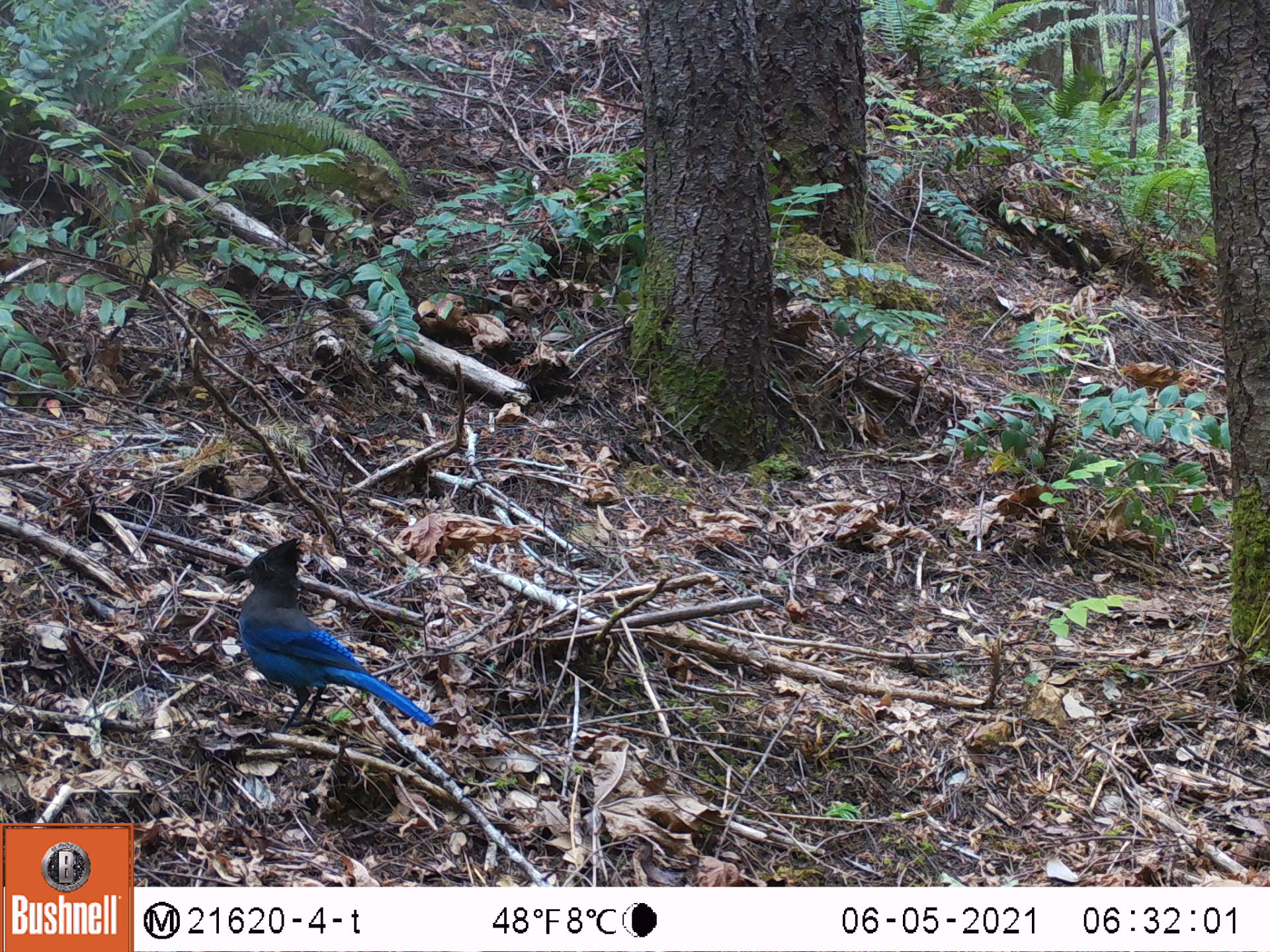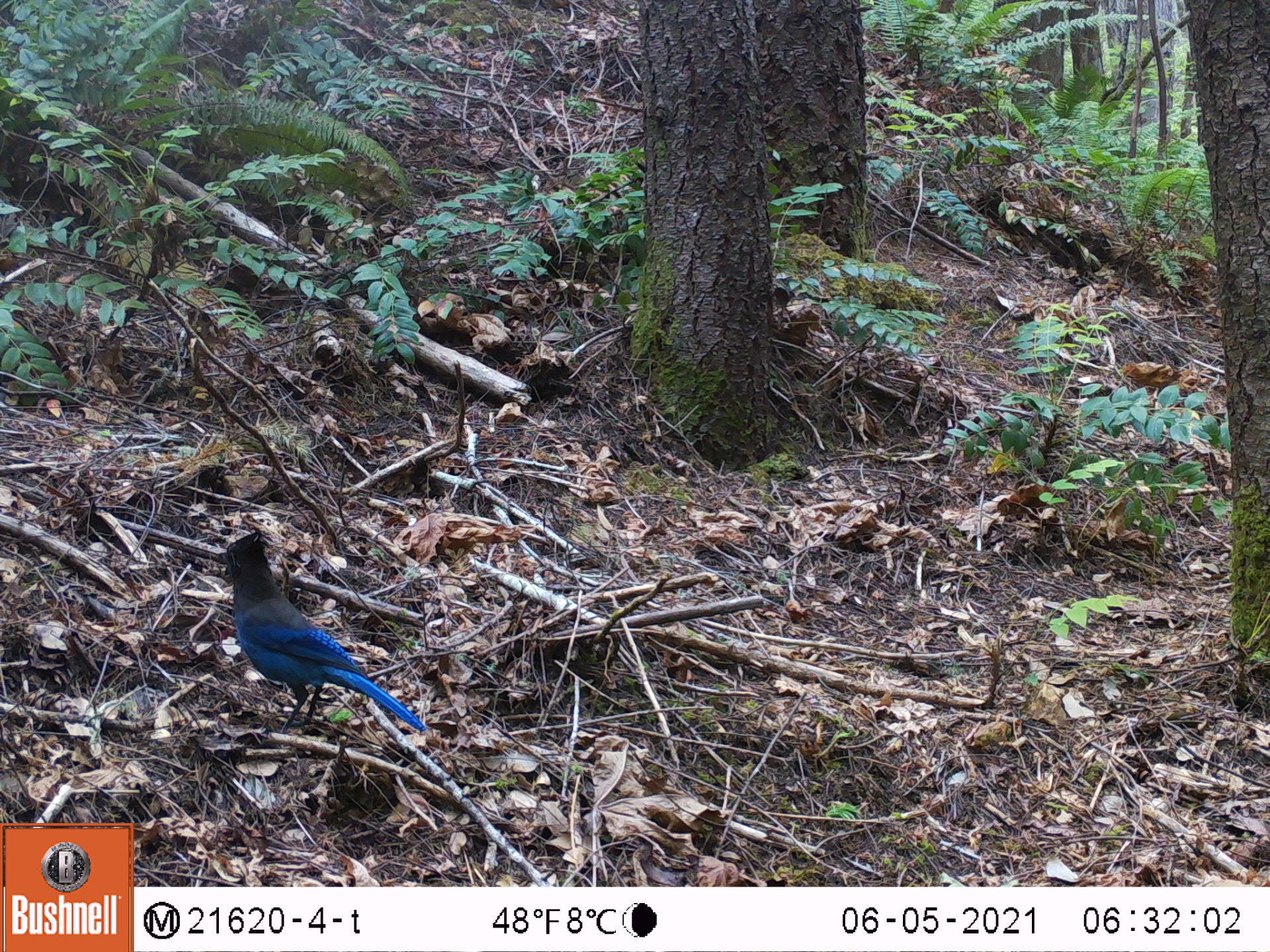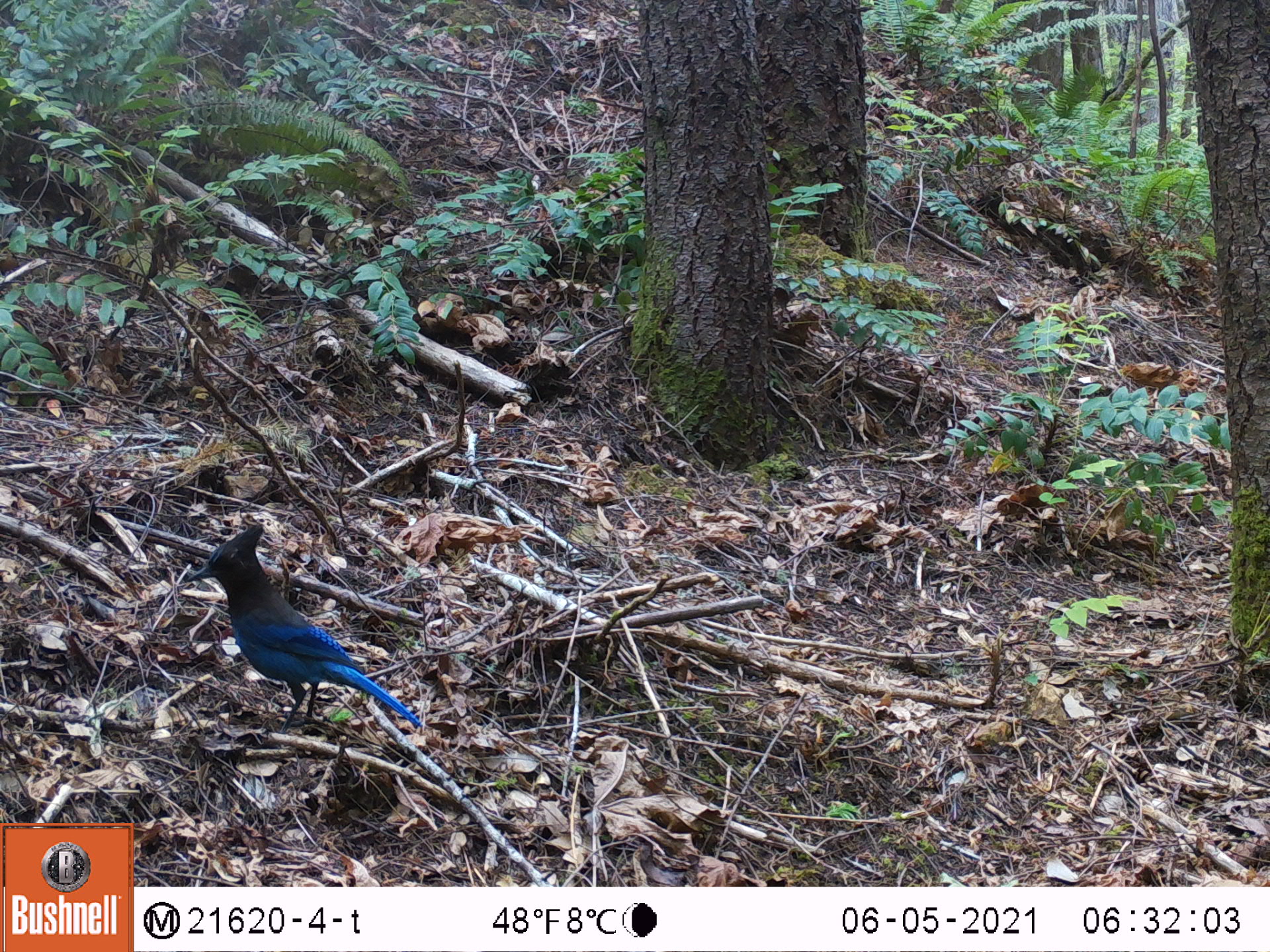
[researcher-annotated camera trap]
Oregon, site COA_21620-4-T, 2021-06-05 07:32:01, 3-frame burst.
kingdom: Animalia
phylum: Chordata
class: Aves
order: Passeriformes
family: Corvidae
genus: Cyanocitta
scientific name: Cyanocitta stelleri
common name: steller's jay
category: stellers jay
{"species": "stellers jay (steller's jay) (Cyanocitta stelleri)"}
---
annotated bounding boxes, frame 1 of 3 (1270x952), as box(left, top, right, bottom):
stellers jay: box(170, 503, 479, 770)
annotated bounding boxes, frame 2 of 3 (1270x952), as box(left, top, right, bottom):
stellers jay: box(173, 497, 456, 765)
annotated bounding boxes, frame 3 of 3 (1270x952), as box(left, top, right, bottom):
stellers jay: box(141, 490, 444, 762)